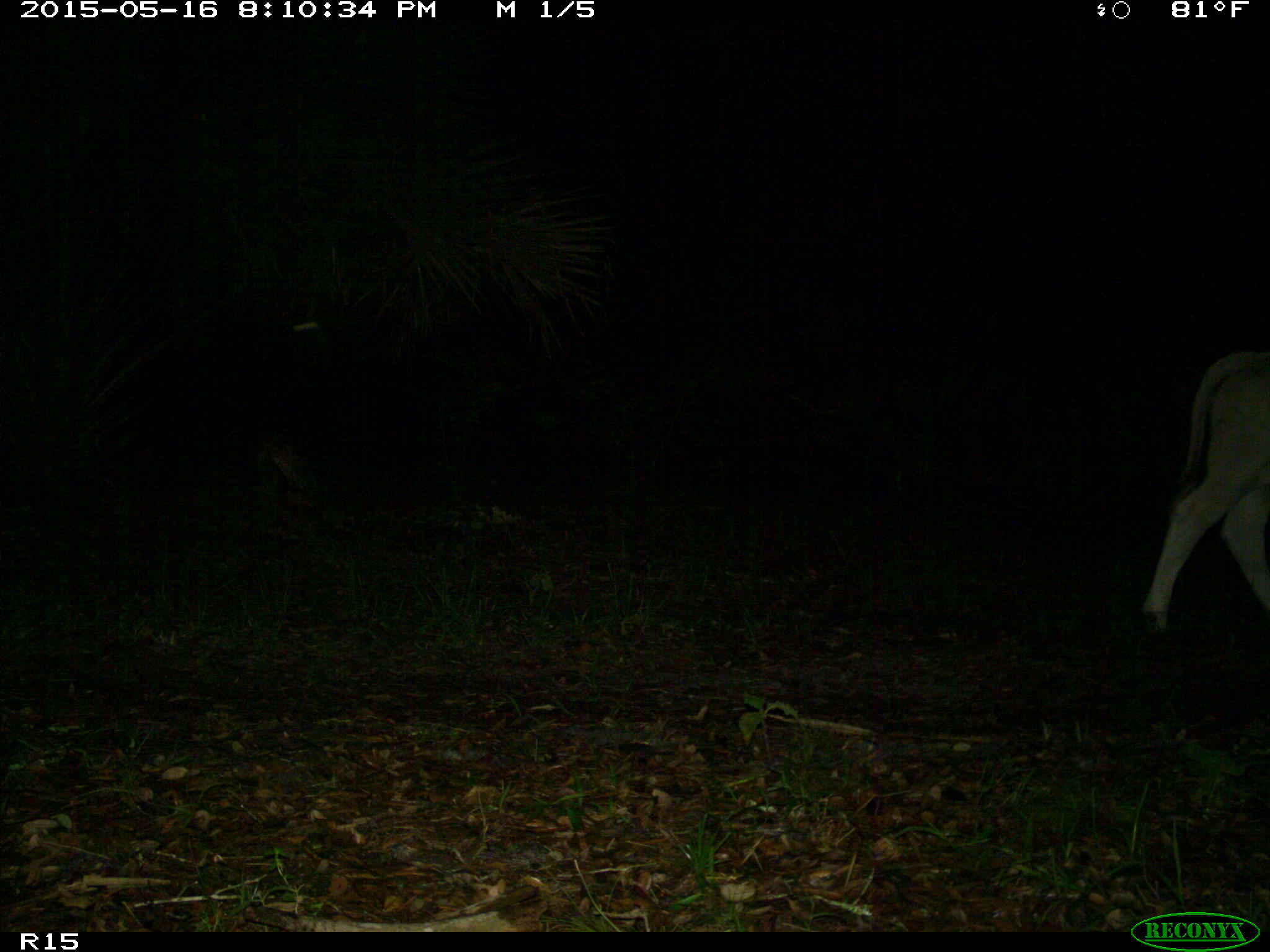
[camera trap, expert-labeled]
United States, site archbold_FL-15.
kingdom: Animalia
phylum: Chordata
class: Mammalia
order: Artiodactyla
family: Bovidae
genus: Bos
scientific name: Bos taurus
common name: domestic cow